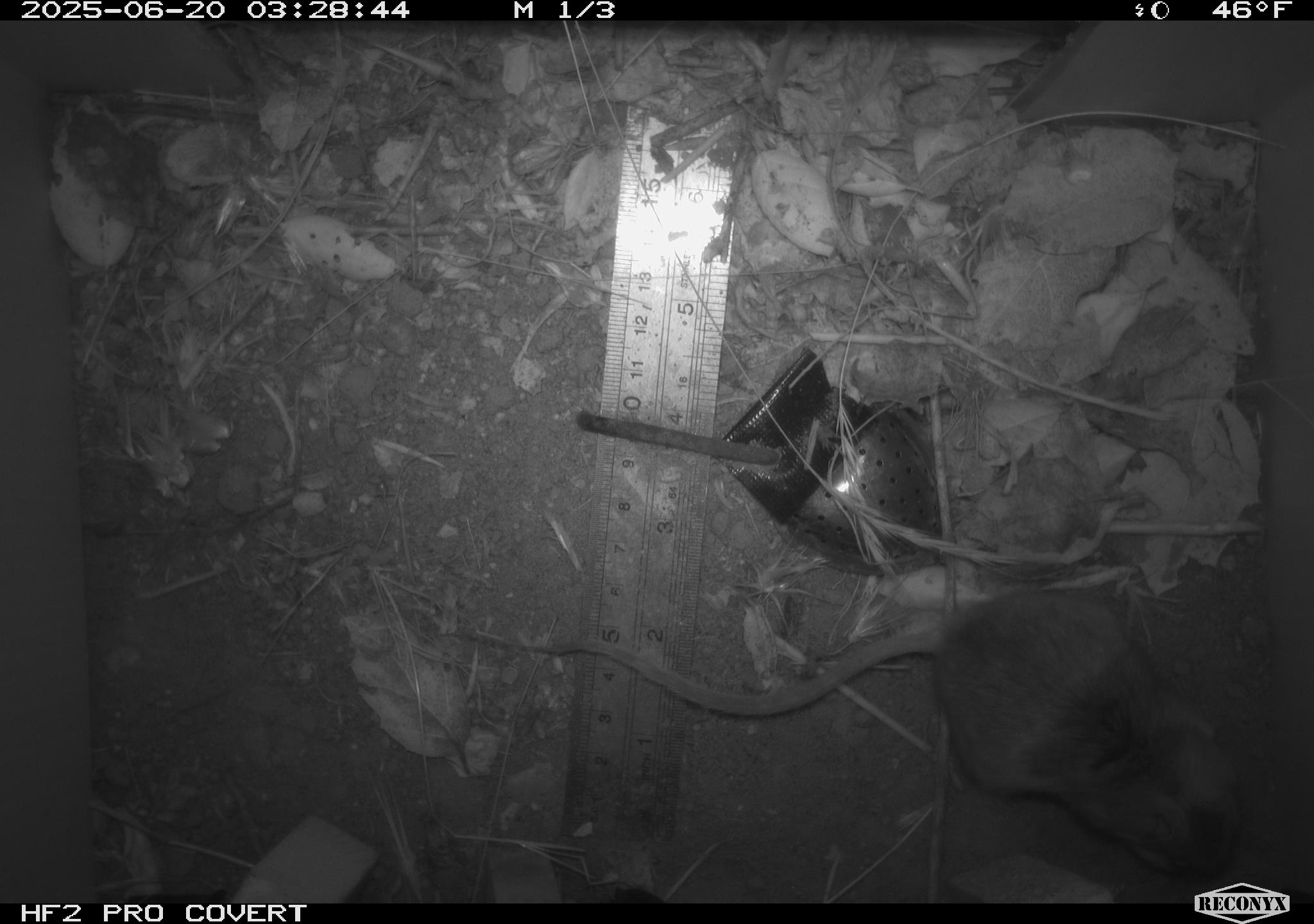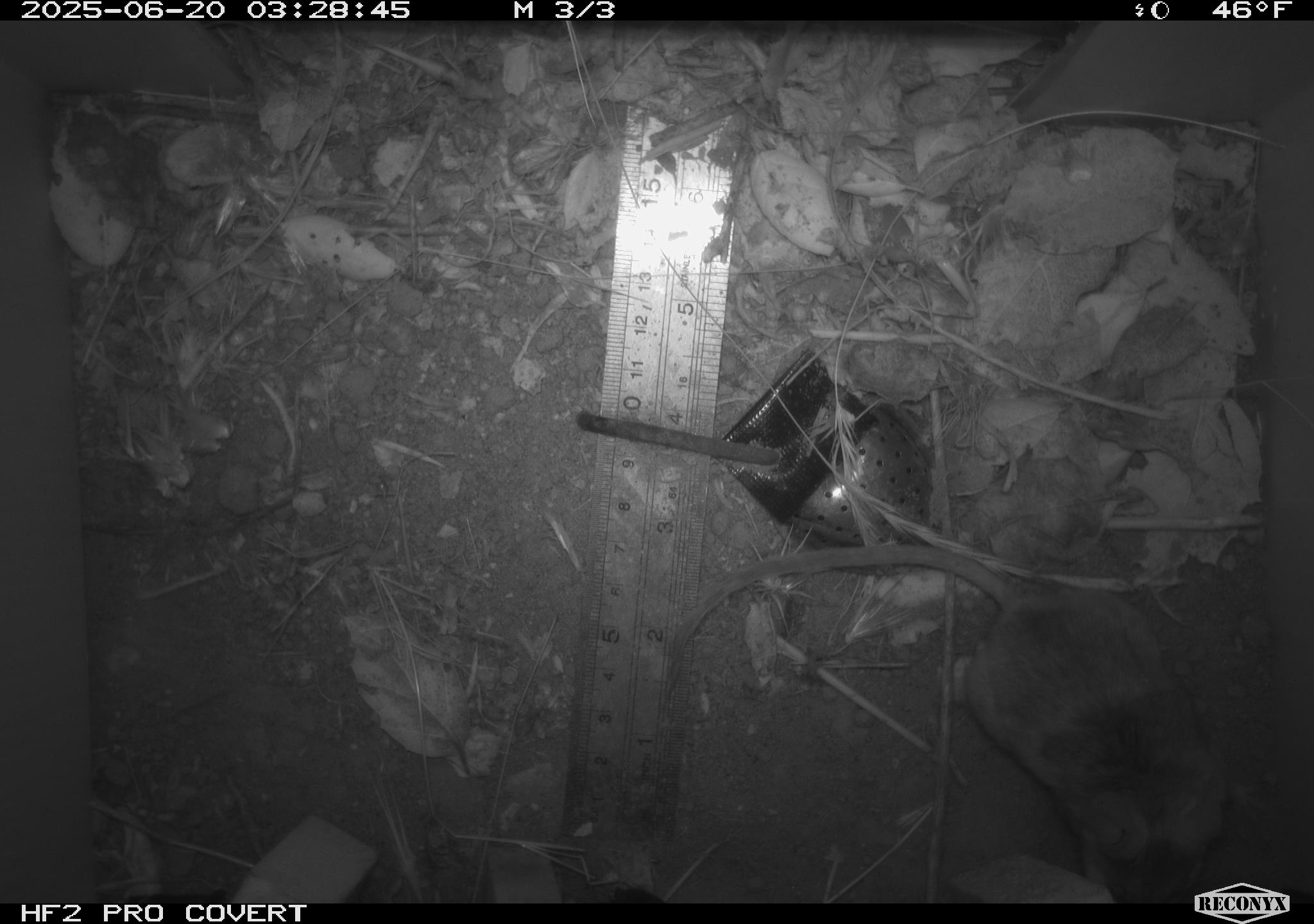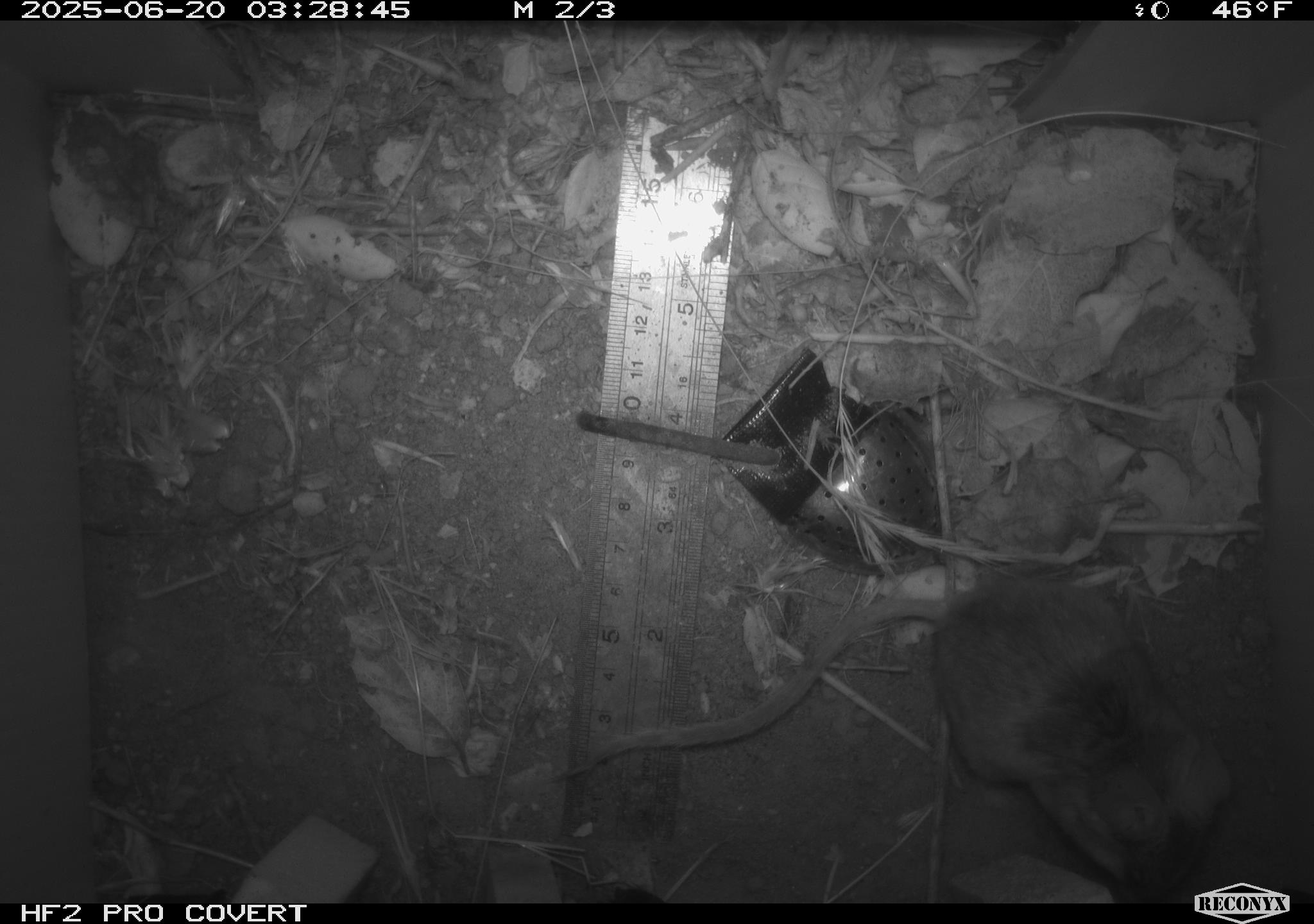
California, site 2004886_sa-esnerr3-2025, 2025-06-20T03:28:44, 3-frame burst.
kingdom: Animalia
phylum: Chordata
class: Mammalia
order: Rodentia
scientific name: Rodentia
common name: rodent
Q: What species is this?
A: Rodent (Rodentia).